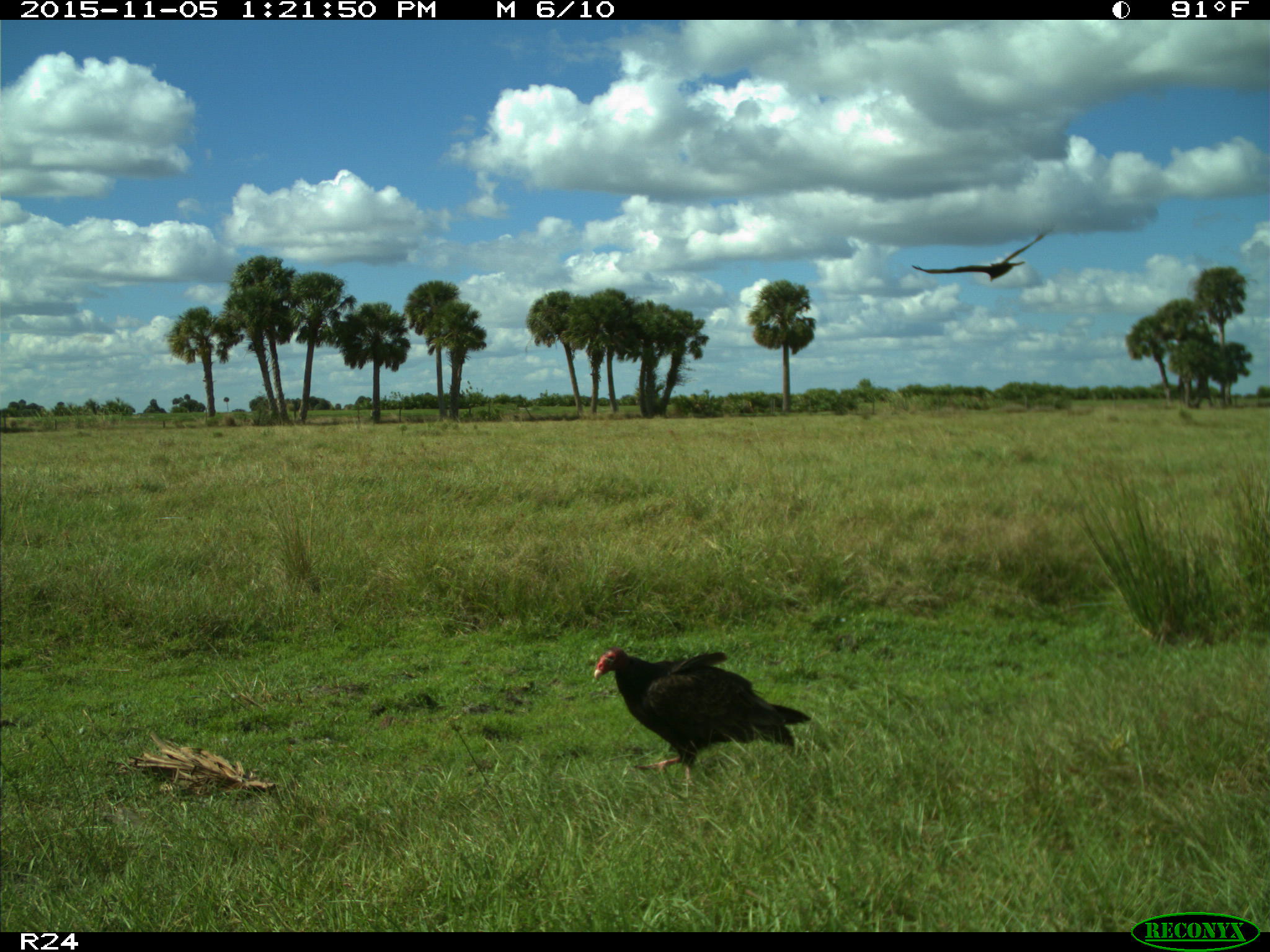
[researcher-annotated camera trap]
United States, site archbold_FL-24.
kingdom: Animalia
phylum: Chordata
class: Aves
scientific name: Aves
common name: birds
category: unidentified bird